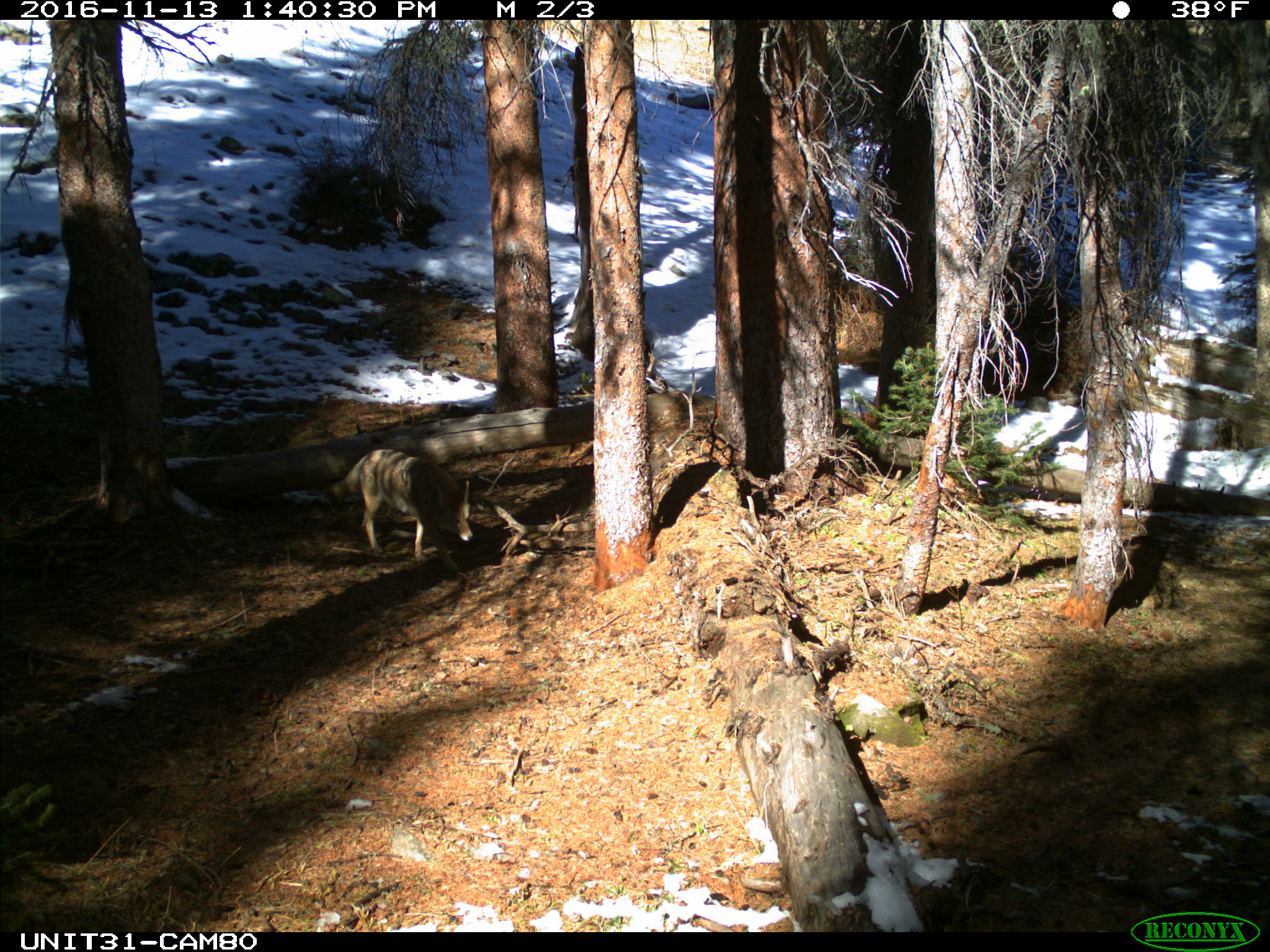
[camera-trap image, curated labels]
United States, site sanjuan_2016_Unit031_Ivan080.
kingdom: Animalia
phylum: Chordata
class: Mammalia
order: Carnivora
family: Canidae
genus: Canis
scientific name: Canis latrans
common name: coyote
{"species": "Canis latrans (coyote)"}